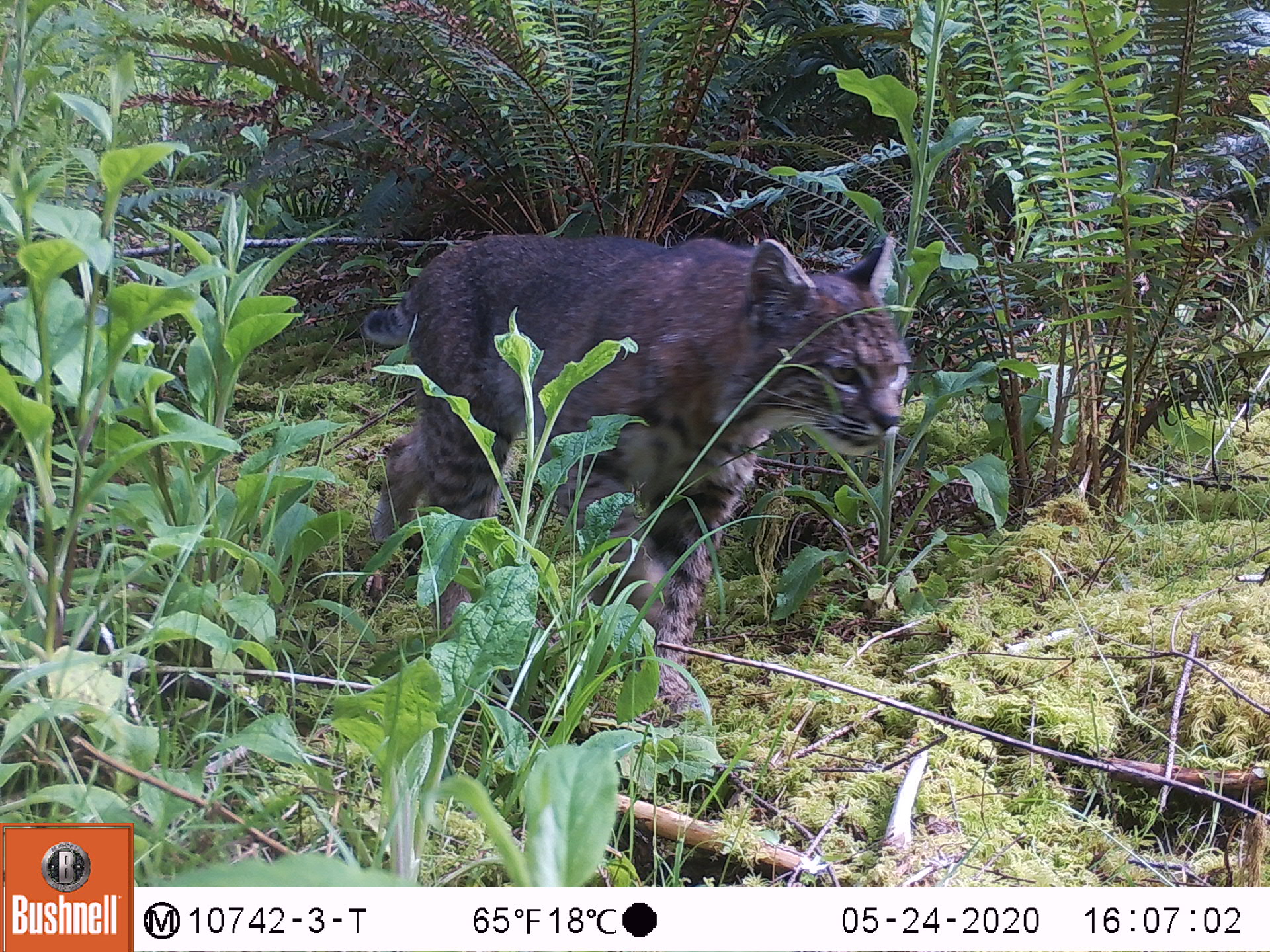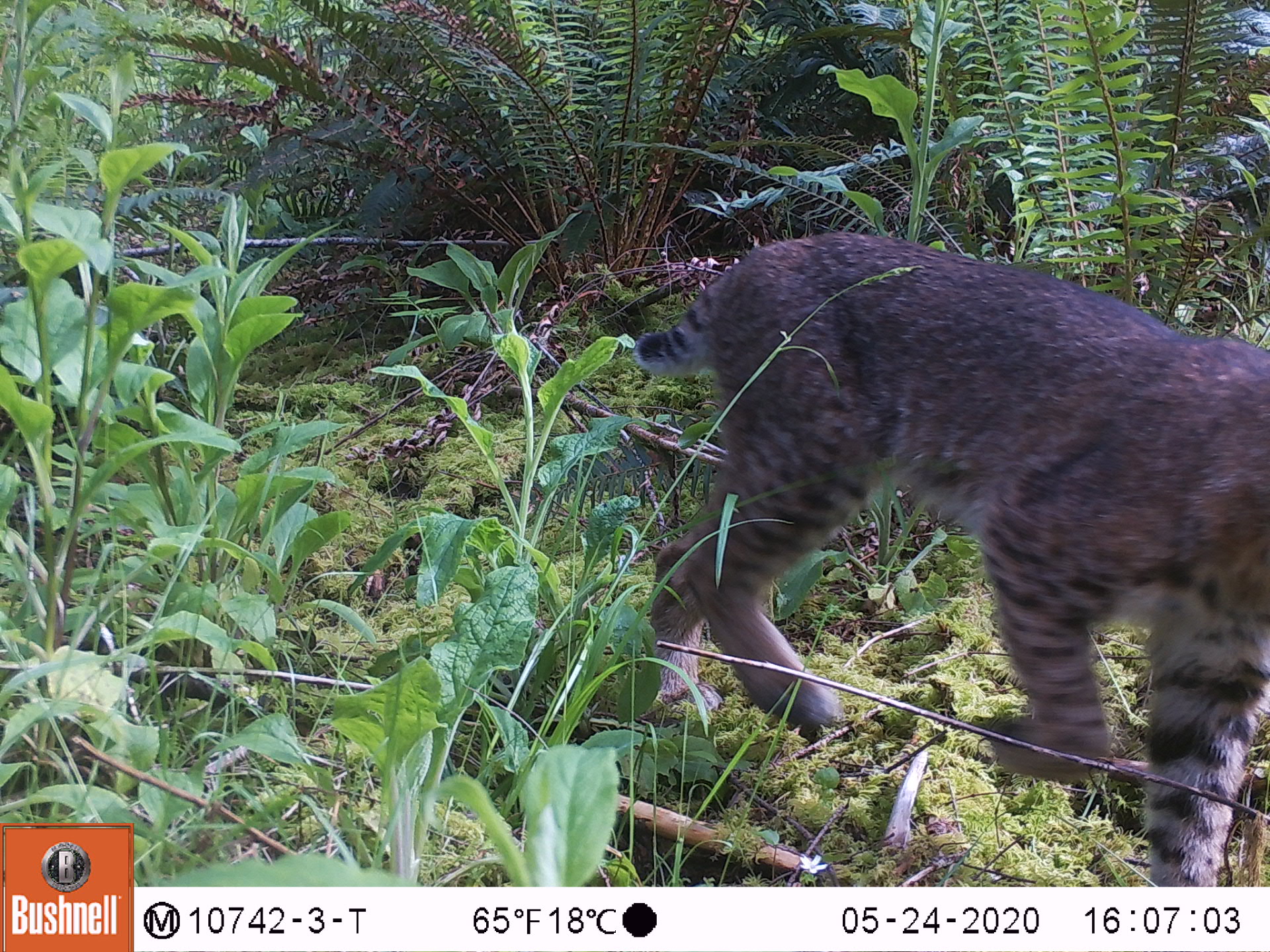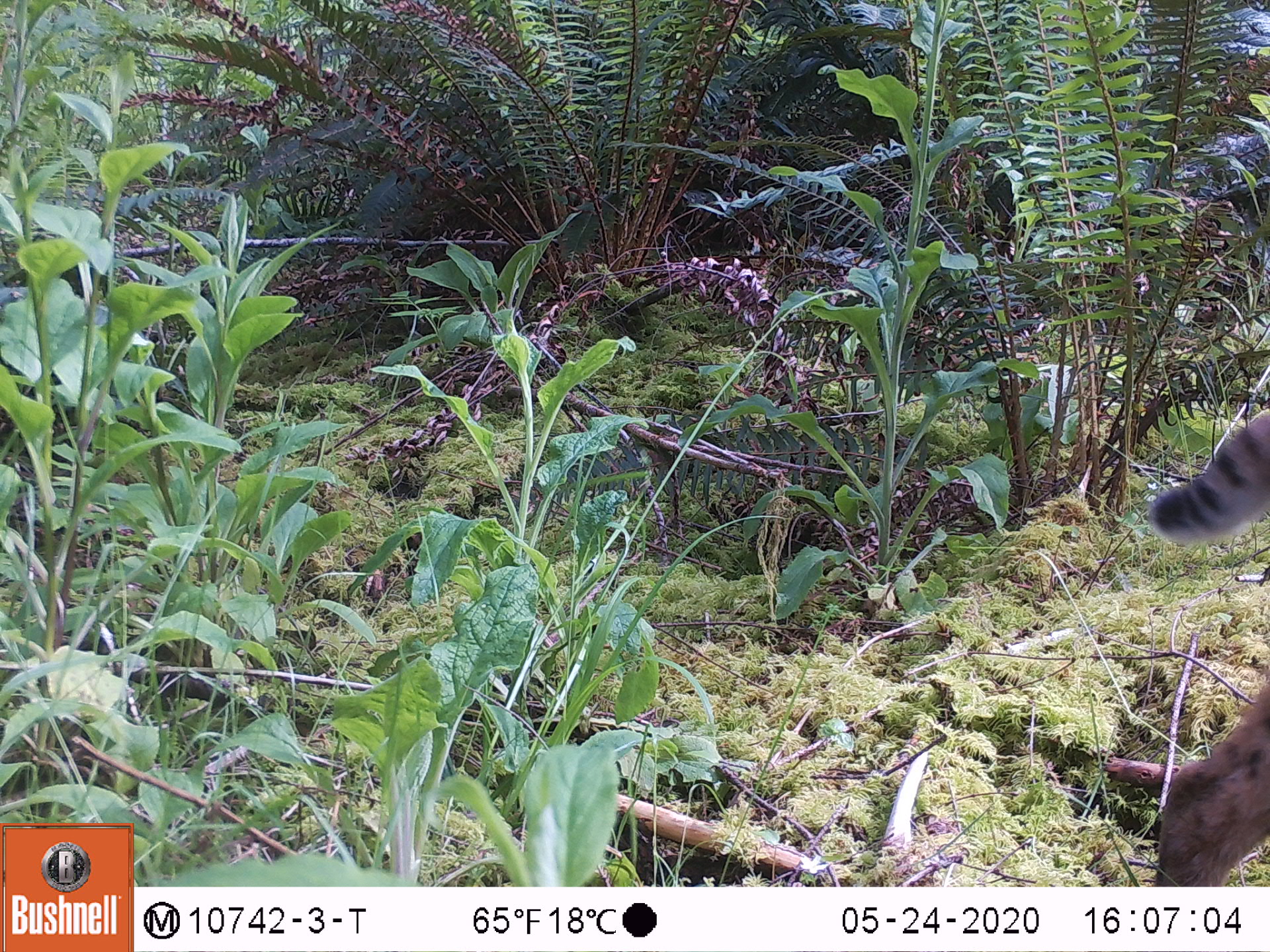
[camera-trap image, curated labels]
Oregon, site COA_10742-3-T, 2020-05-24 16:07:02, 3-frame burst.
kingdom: Animalia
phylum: Chordata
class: Mammalia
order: Carnivora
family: Felidae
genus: Lynx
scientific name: Lynx rufus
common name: bobcat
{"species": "bobcat (Lynx rufus)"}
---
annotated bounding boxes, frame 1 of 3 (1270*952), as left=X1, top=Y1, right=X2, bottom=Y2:
bobcat: left=351, top=210, right=923, bottom=712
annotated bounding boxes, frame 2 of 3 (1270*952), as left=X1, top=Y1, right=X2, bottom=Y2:
bobcat: left=619, top=221, right=1266, bottom=880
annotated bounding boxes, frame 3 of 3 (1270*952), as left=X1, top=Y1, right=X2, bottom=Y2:
bobcat: left=1136, top=389, right=1269, bottom=880